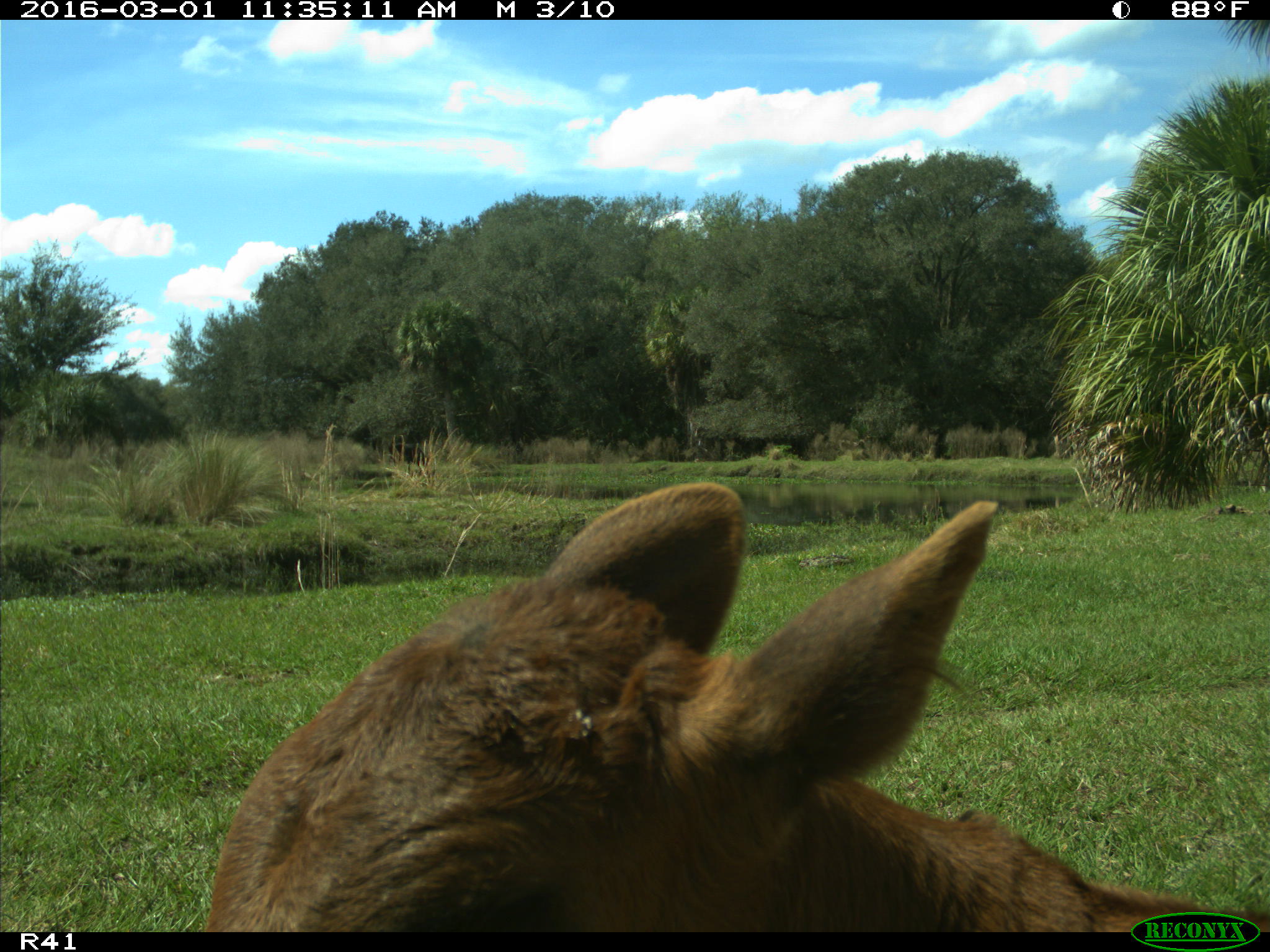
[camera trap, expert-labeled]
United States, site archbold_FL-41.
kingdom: Animalia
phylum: Chordata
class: Mammalia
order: Artiodactyla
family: Bovidae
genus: Bos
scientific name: Bos taurus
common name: domestic cow